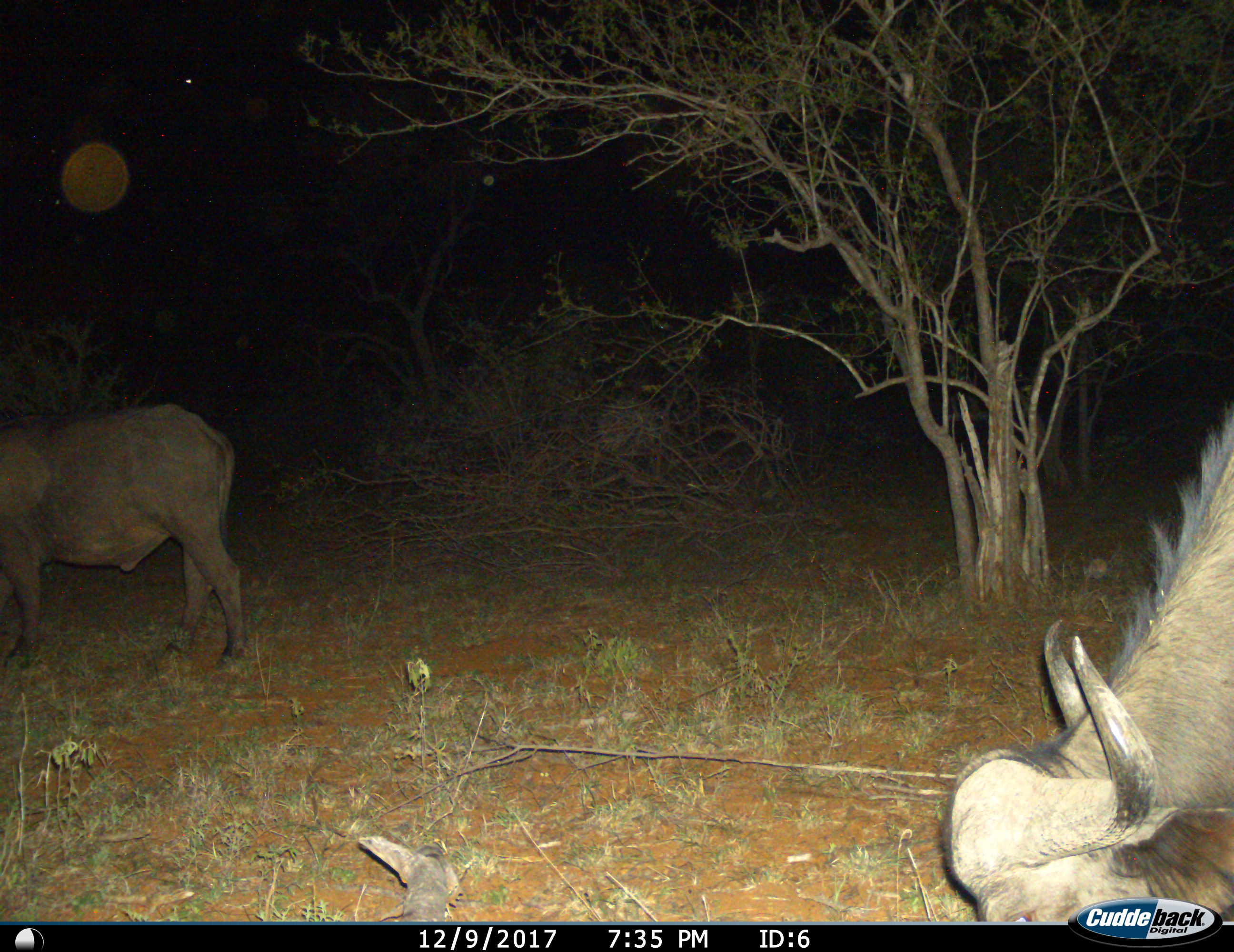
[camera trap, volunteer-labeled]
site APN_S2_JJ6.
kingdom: Animalia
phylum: Chordata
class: Mammalia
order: Artiodactyla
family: Bovidae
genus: Syncerus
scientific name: Syncerus caffer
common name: african buffalo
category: buffalo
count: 2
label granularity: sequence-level